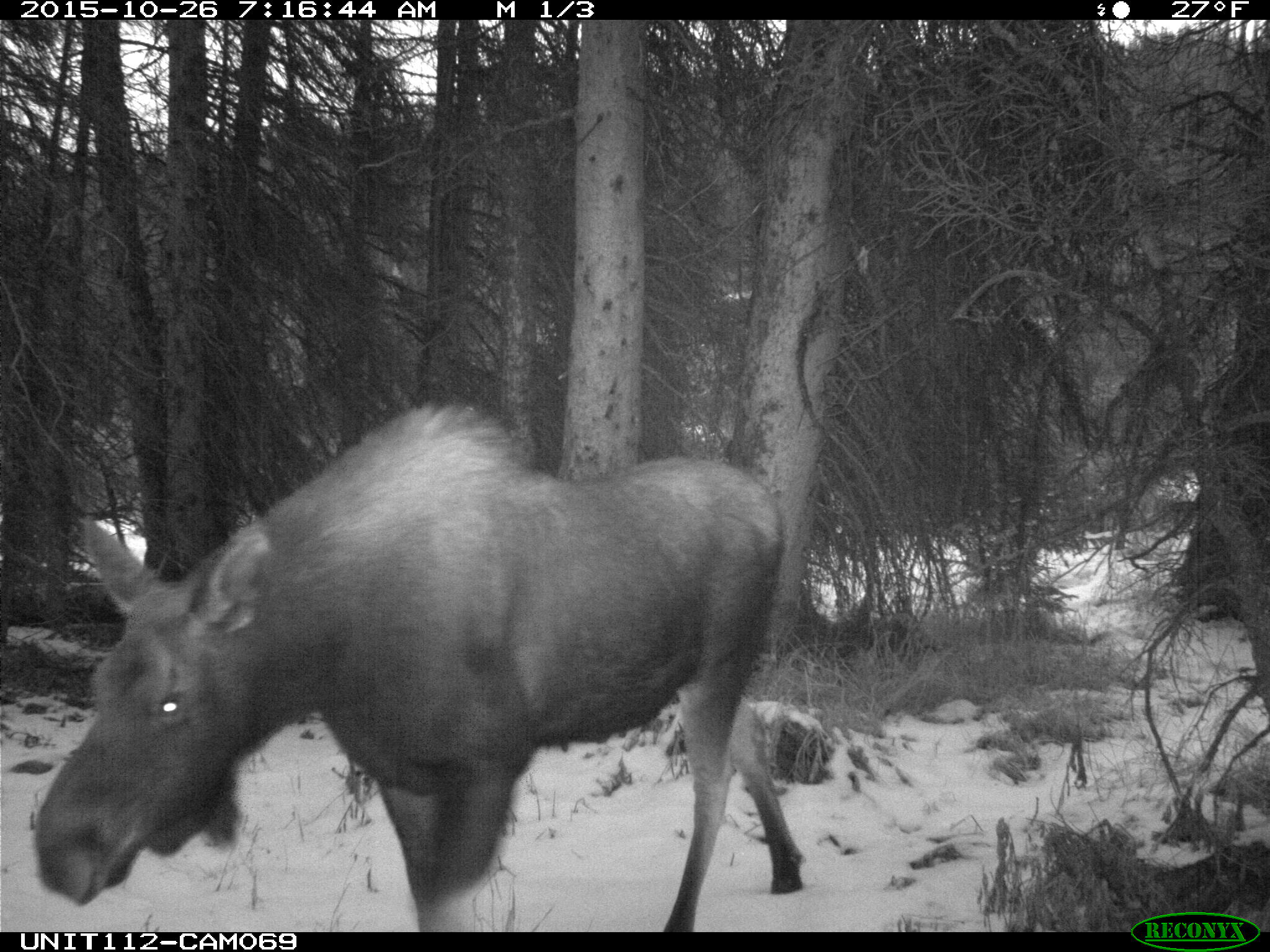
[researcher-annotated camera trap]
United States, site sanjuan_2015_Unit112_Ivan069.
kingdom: Animalia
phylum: Chordata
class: Mammalia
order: Artiodactyla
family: Cervidae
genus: Alces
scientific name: Alces alces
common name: moose